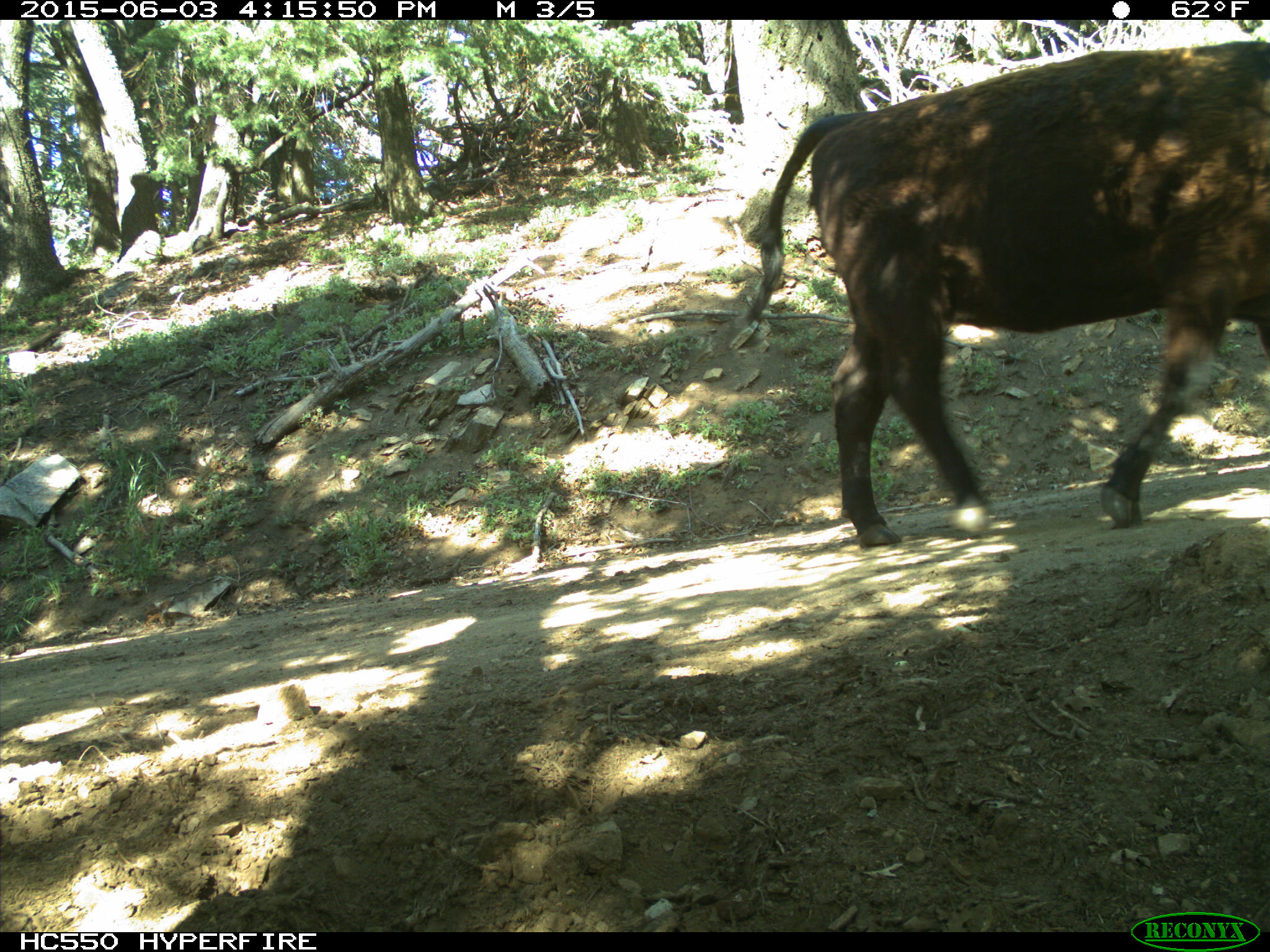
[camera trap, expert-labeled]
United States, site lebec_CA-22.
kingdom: Animalia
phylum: Chordata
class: Mammalia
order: Artiodactyla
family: Bovidae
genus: Bos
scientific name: Bos taurus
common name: domestic cow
Bos taurus (domestic cow).